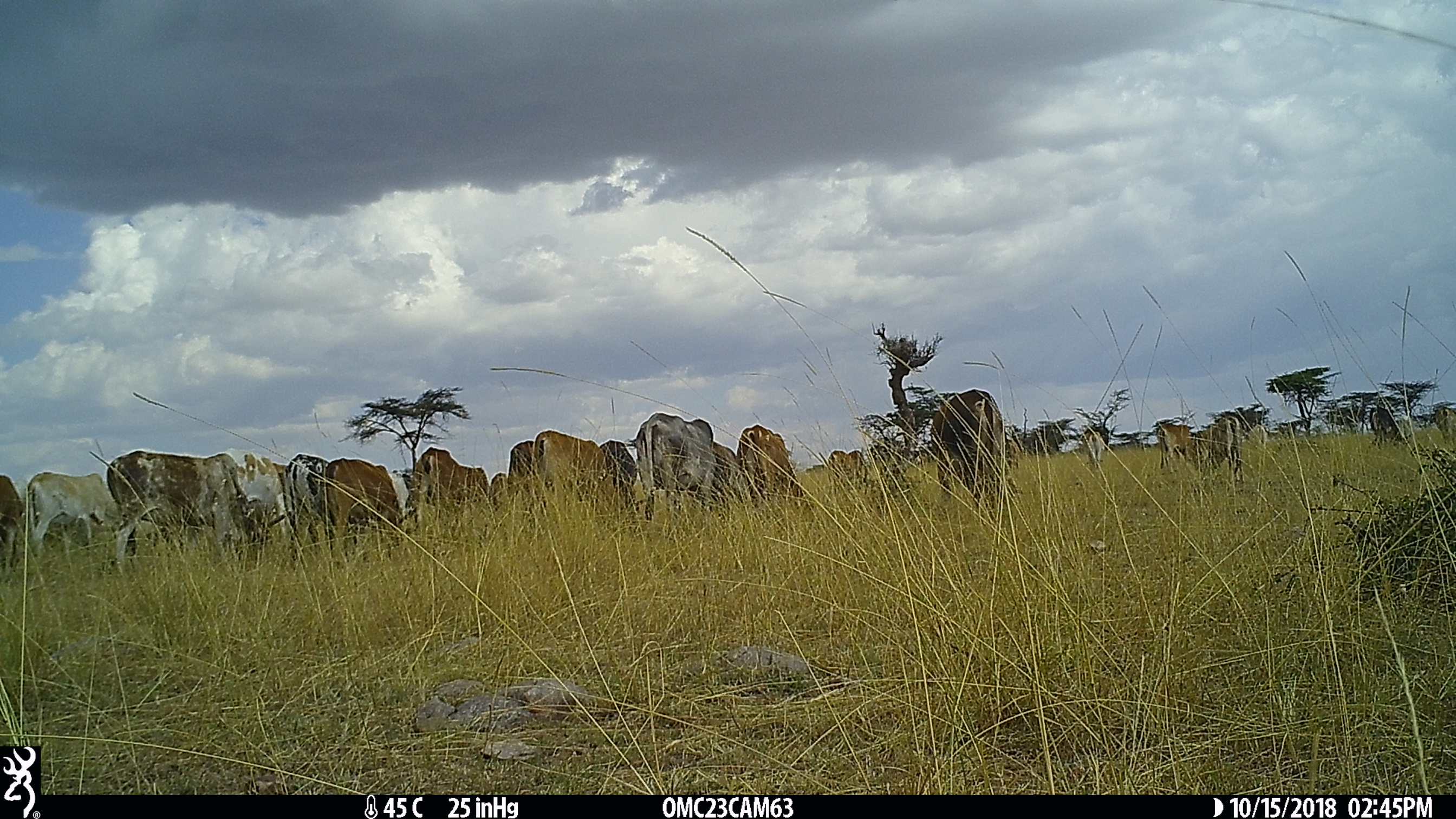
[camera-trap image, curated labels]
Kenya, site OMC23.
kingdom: Animalia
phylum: Chordata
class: Mammalia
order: Artiodactyla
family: Bovidae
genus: Bos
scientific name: Bos taurus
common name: cattle